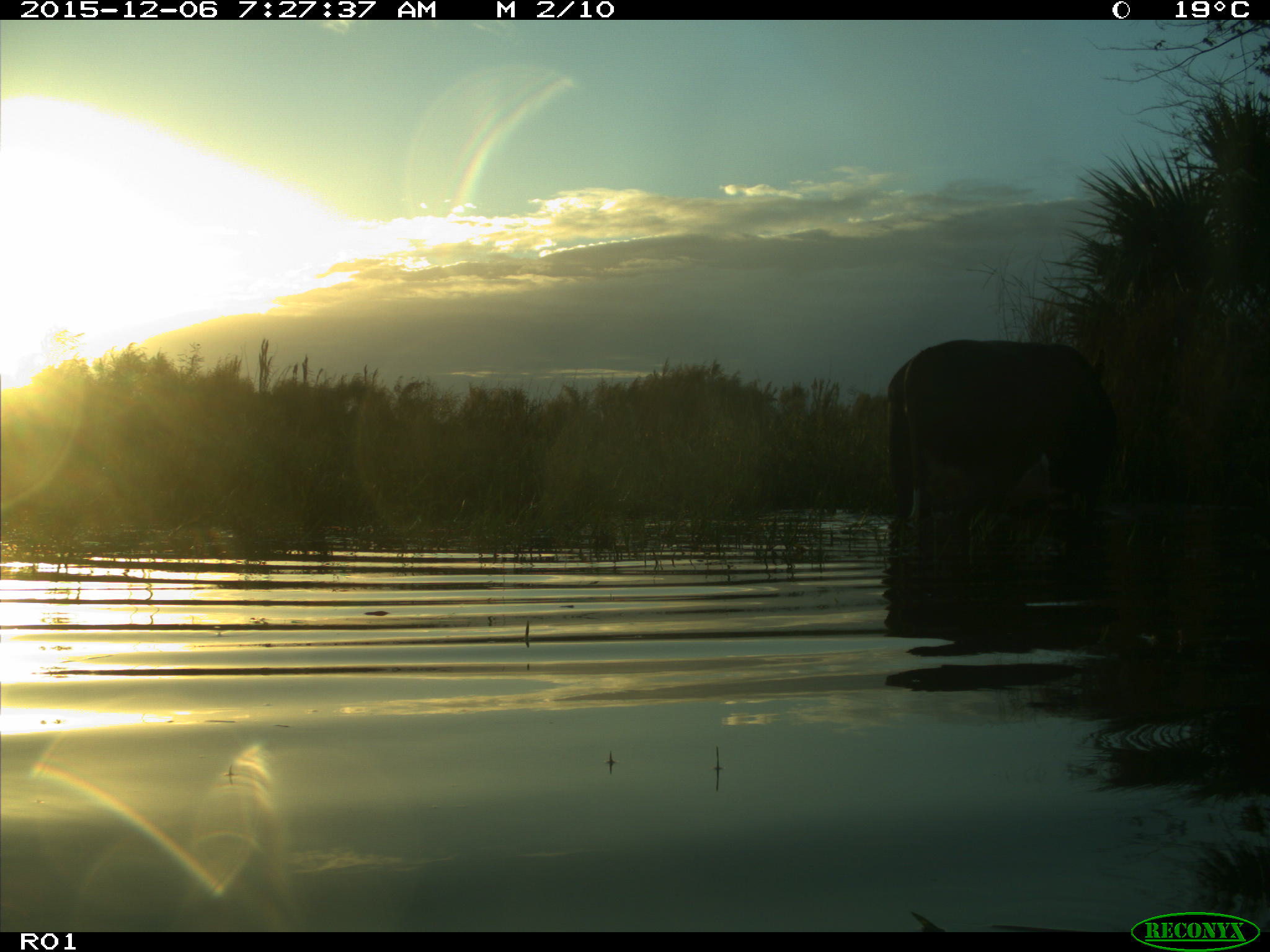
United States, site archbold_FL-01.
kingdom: Animalia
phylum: Chordata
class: Mammalia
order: Artiodactyla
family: Bovidae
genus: Bos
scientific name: Bos taurus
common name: domestic cow